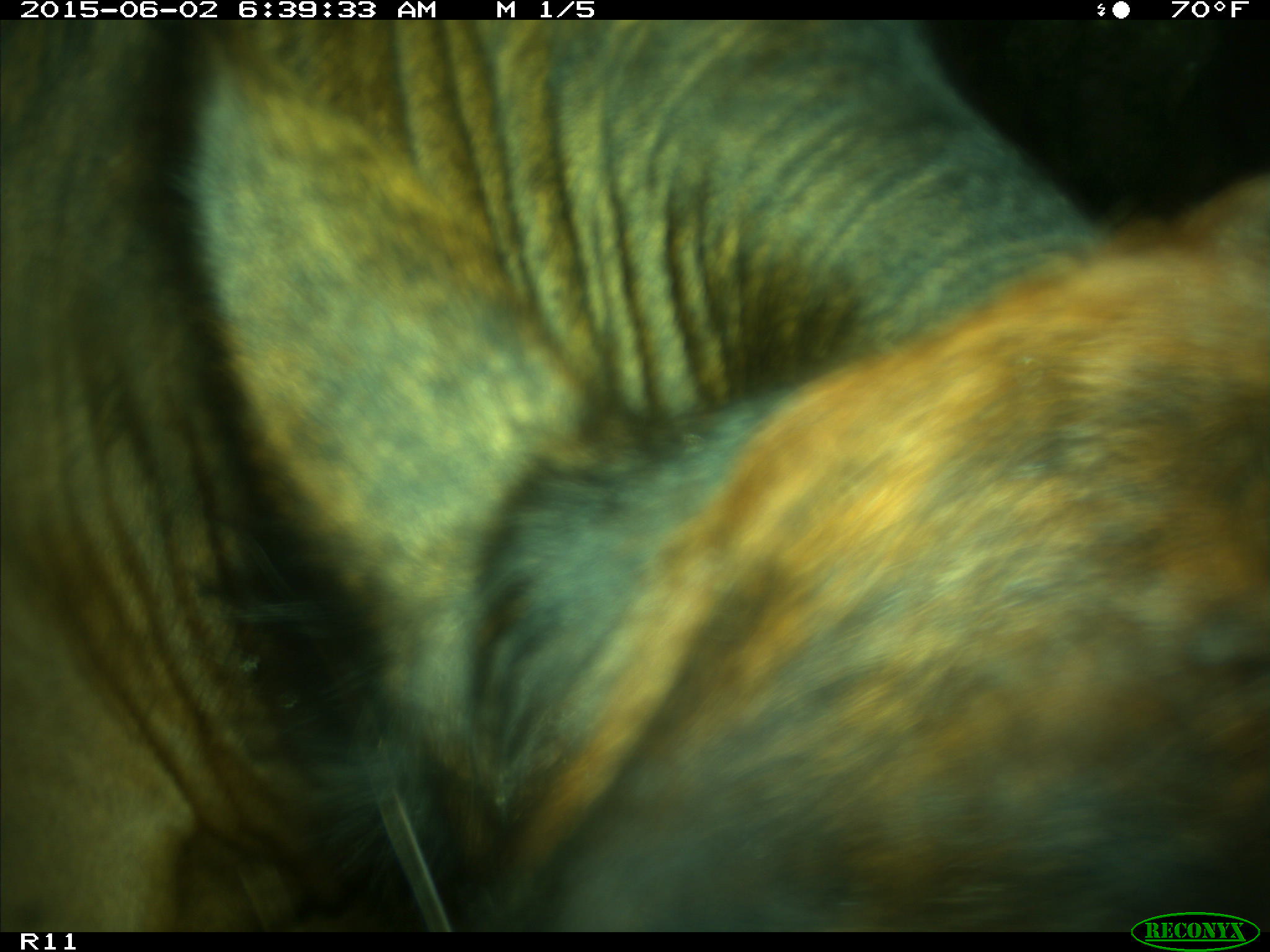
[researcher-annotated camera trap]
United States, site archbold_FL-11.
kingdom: Animalia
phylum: Chordata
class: Mammalia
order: Artiodactyla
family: Bovidae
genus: Bos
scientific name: Bos taurus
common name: domestic cow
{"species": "Bos taurus (domestic cow)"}